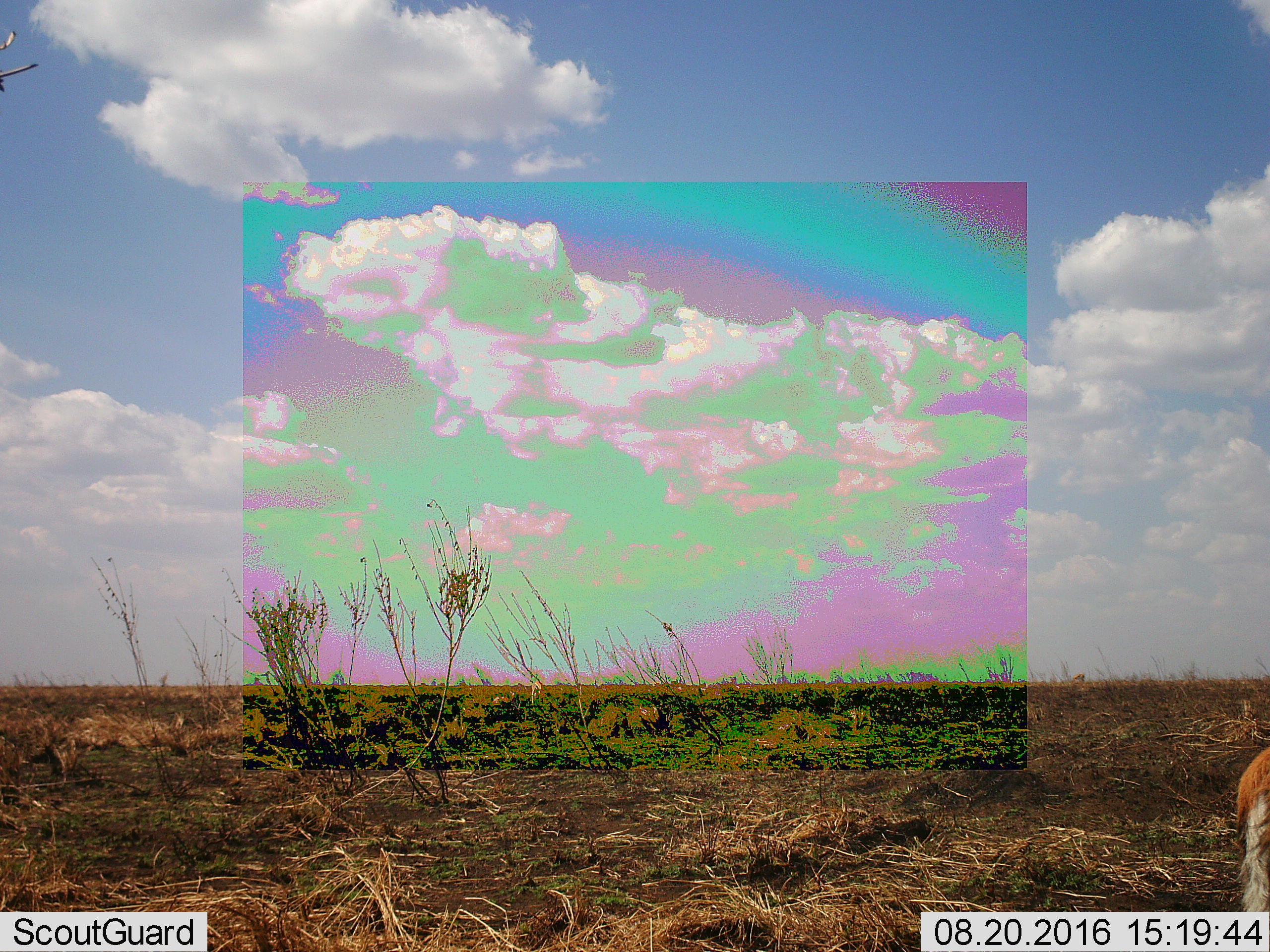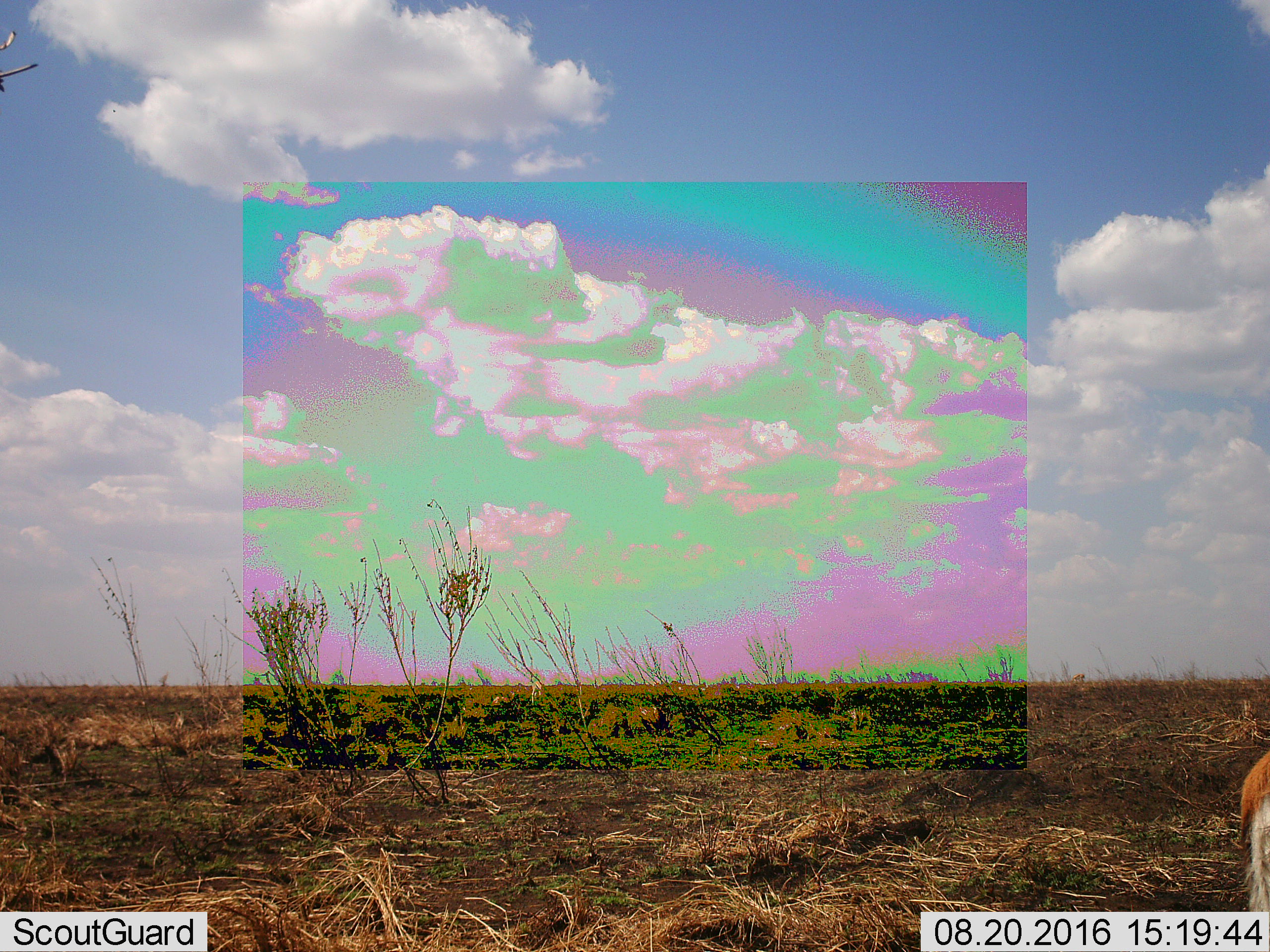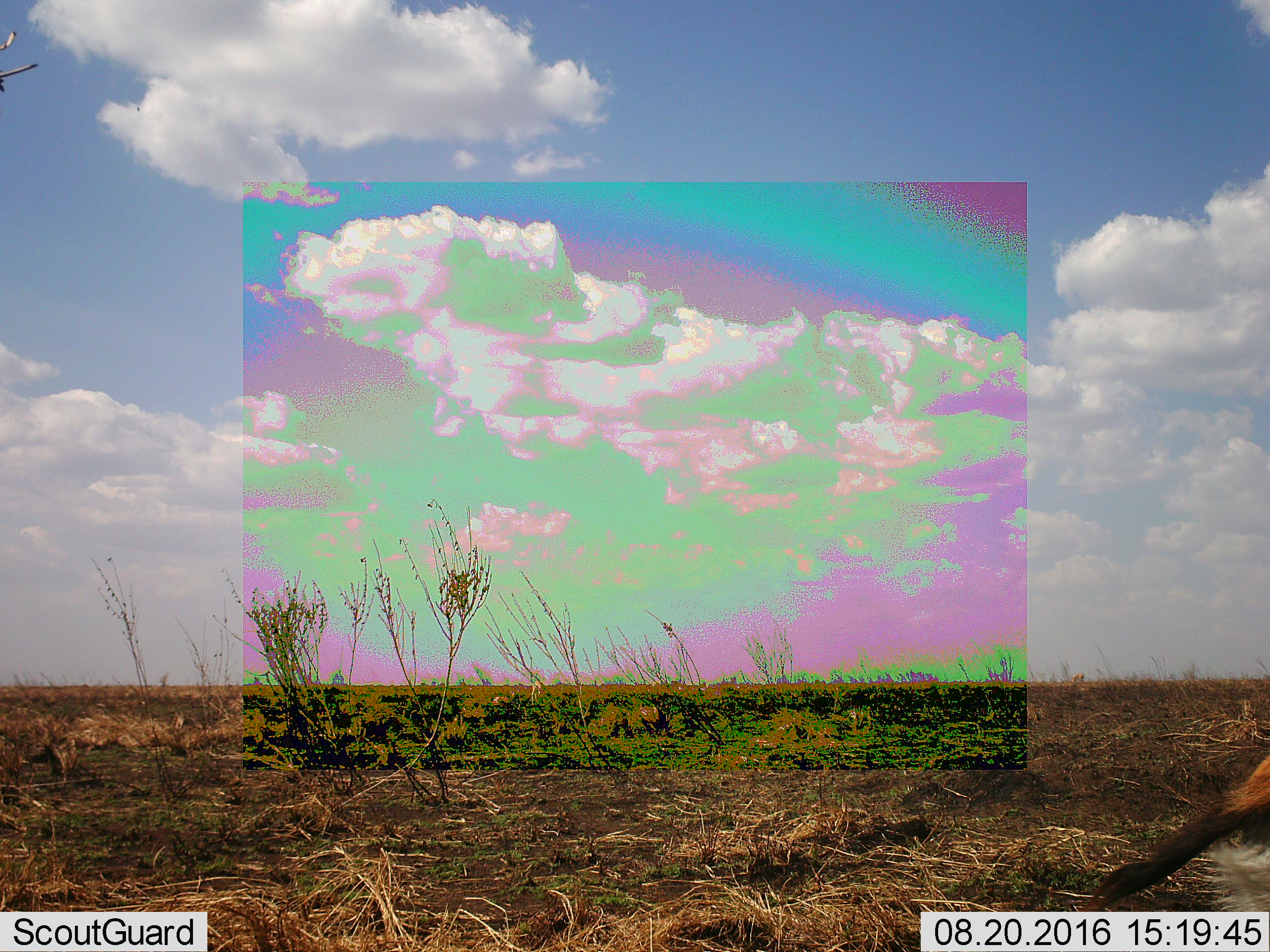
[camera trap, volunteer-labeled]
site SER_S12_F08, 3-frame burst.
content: unidentified animal